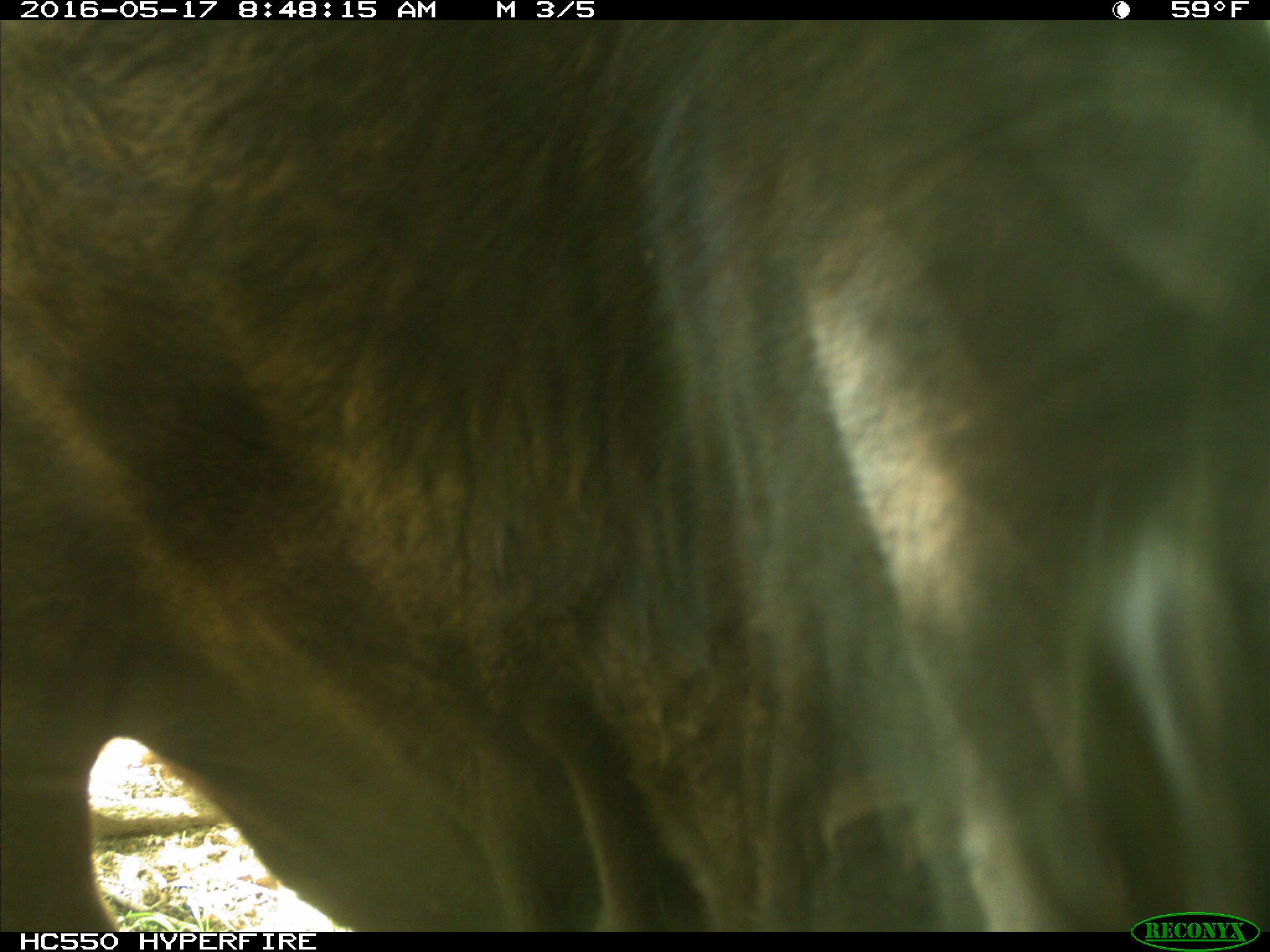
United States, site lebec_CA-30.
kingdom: Animalia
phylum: Chordata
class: Mammalia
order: Artiodactyla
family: Bovidae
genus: Bos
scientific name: Bos taurus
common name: domestic cow